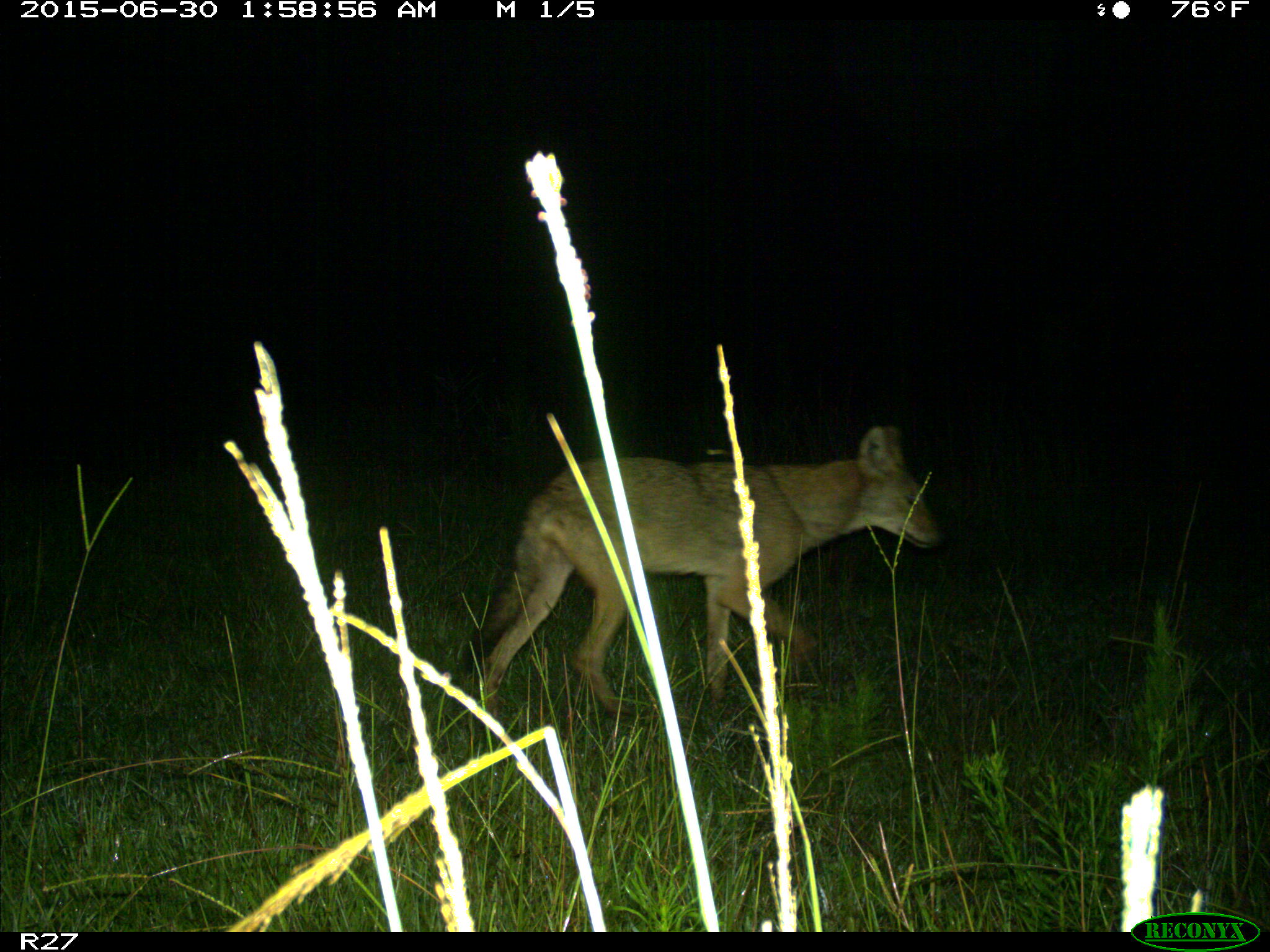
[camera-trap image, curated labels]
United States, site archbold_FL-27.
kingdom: Animalia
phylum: Chordata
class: Mammalia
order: Carnivora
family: Canidae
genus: Canis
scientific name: Canis latrans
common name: coyote